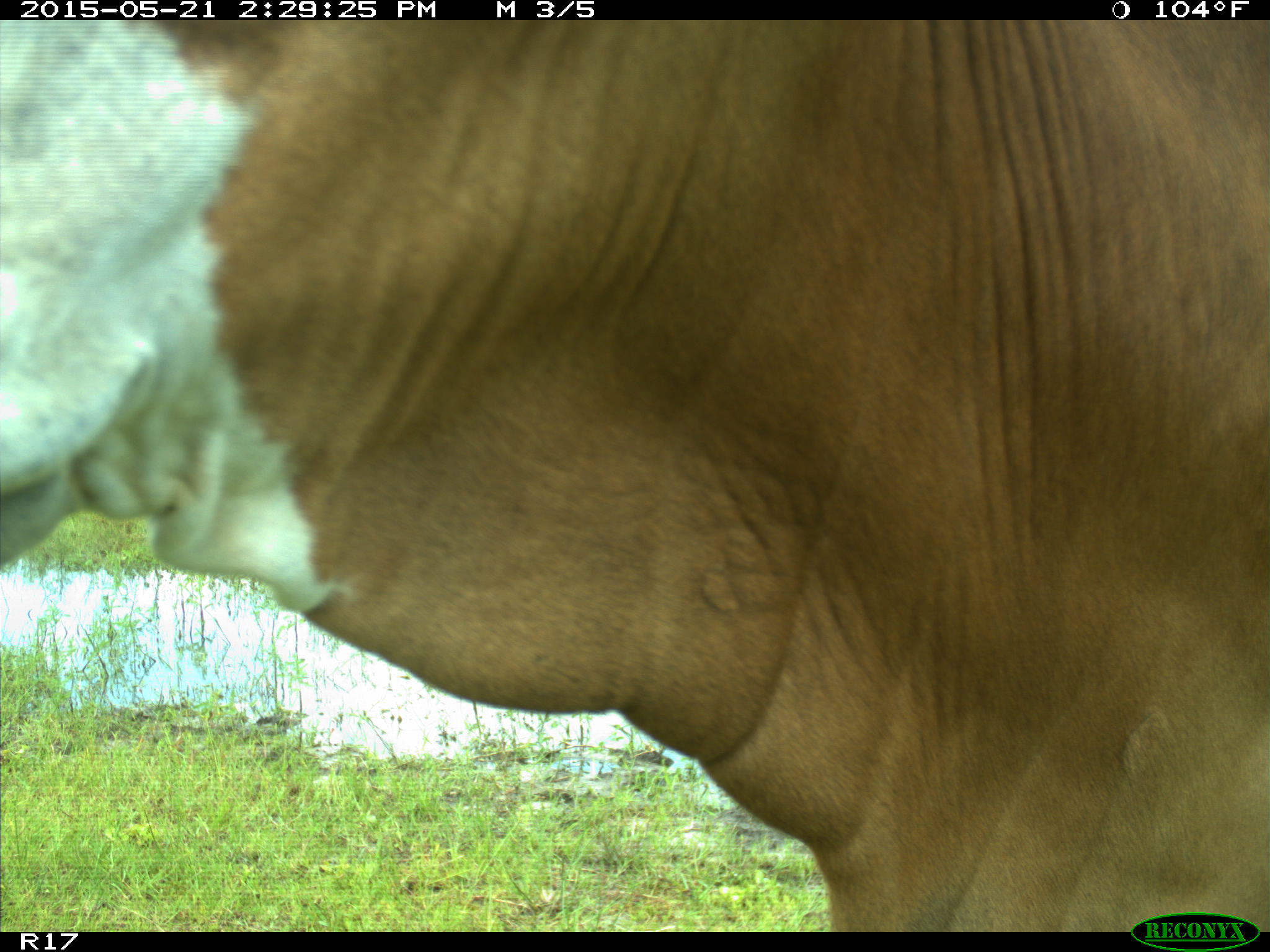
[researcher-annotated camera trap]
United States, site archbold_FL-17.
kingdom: Animalia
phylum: Chordata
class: Mammalia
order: Artiodactyla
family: Bovidae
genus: Bos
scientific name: Bos taurus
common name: domestic cow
Bos taurus (domestic cow).